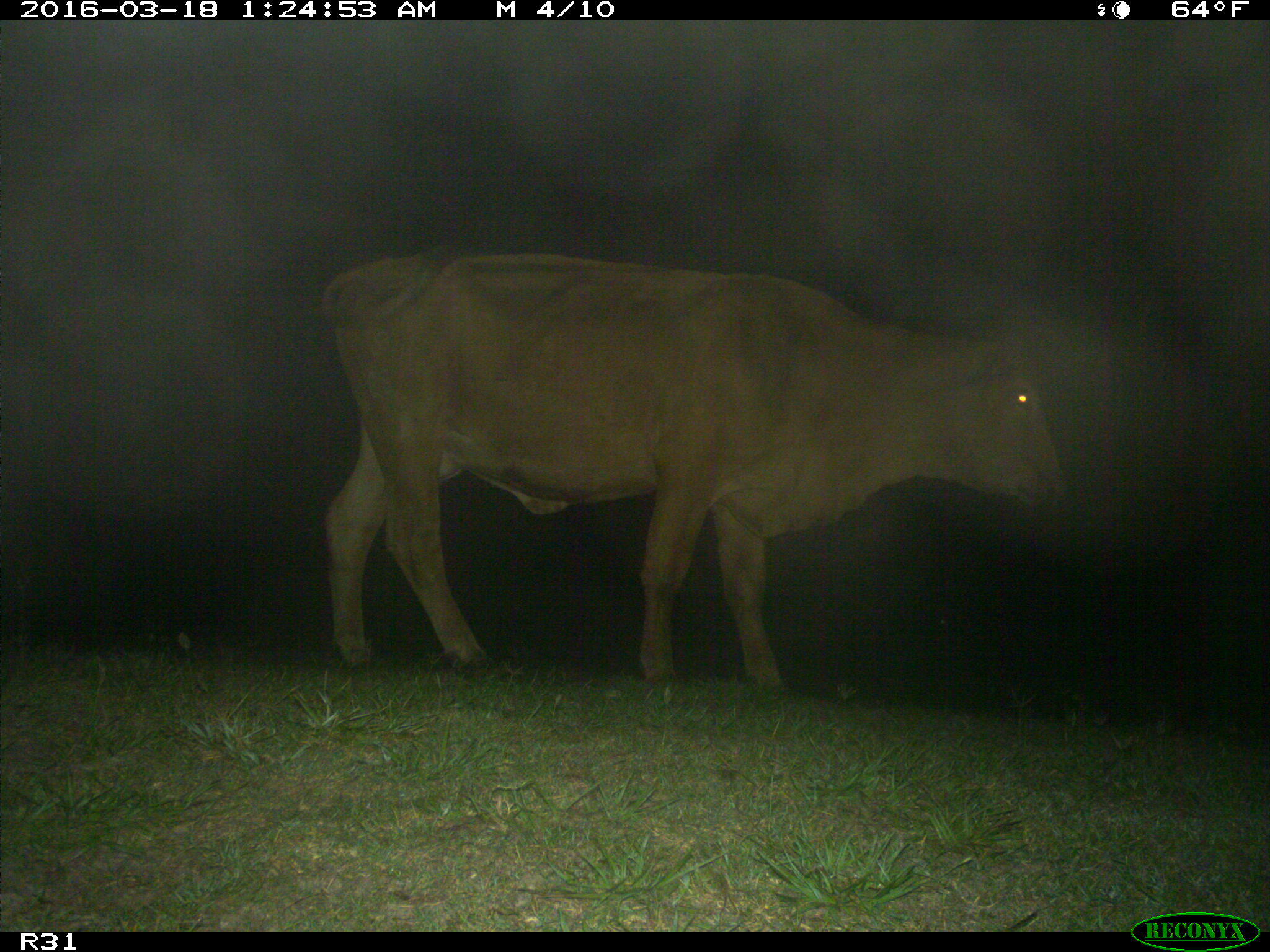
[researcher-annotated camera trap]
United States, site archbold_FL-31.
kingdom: Animalia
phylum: Chordata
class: Mammalia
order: Artiodactyla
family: Bovidae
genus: Bos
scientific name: Bos taurus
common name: domestic cow